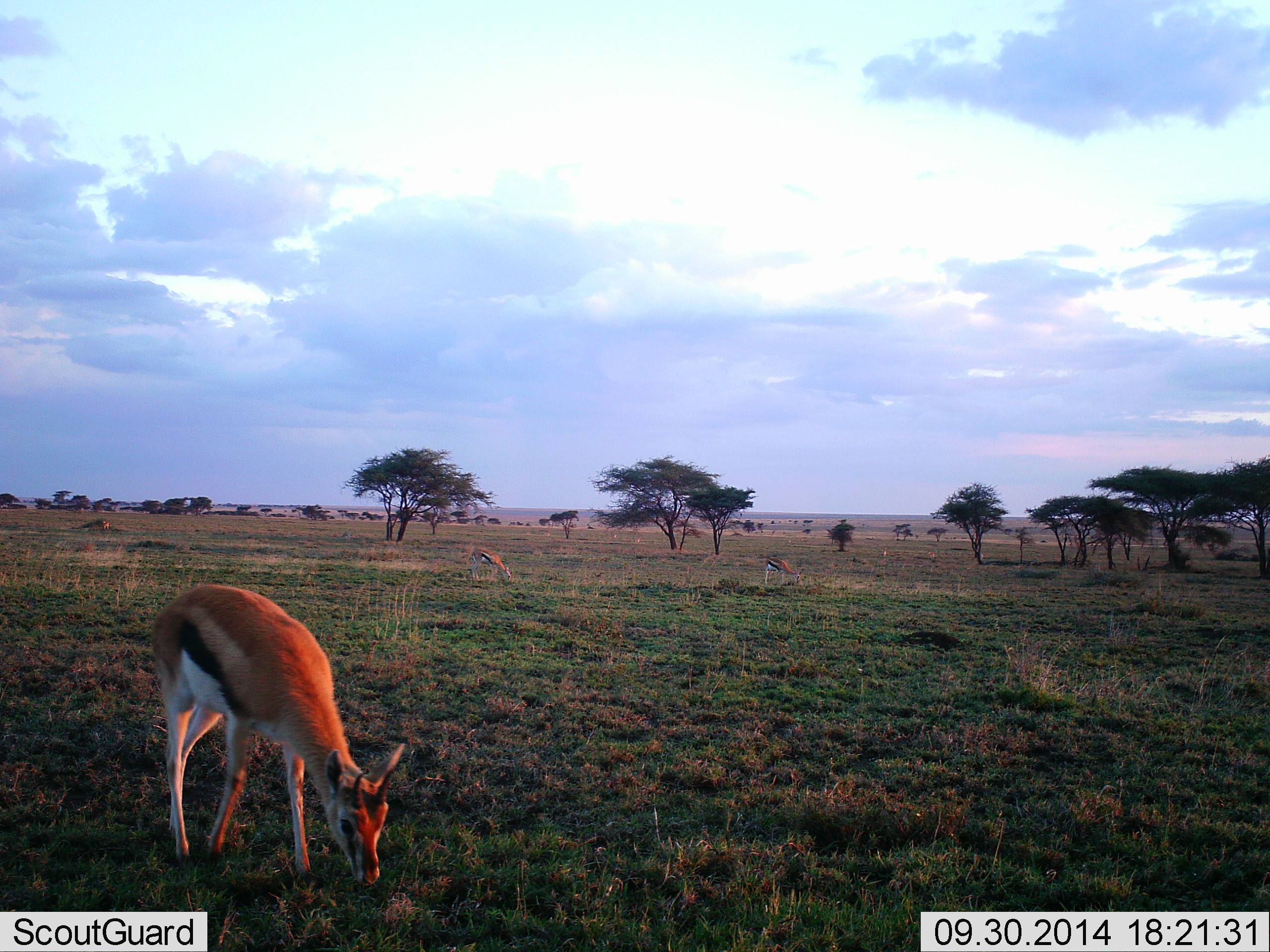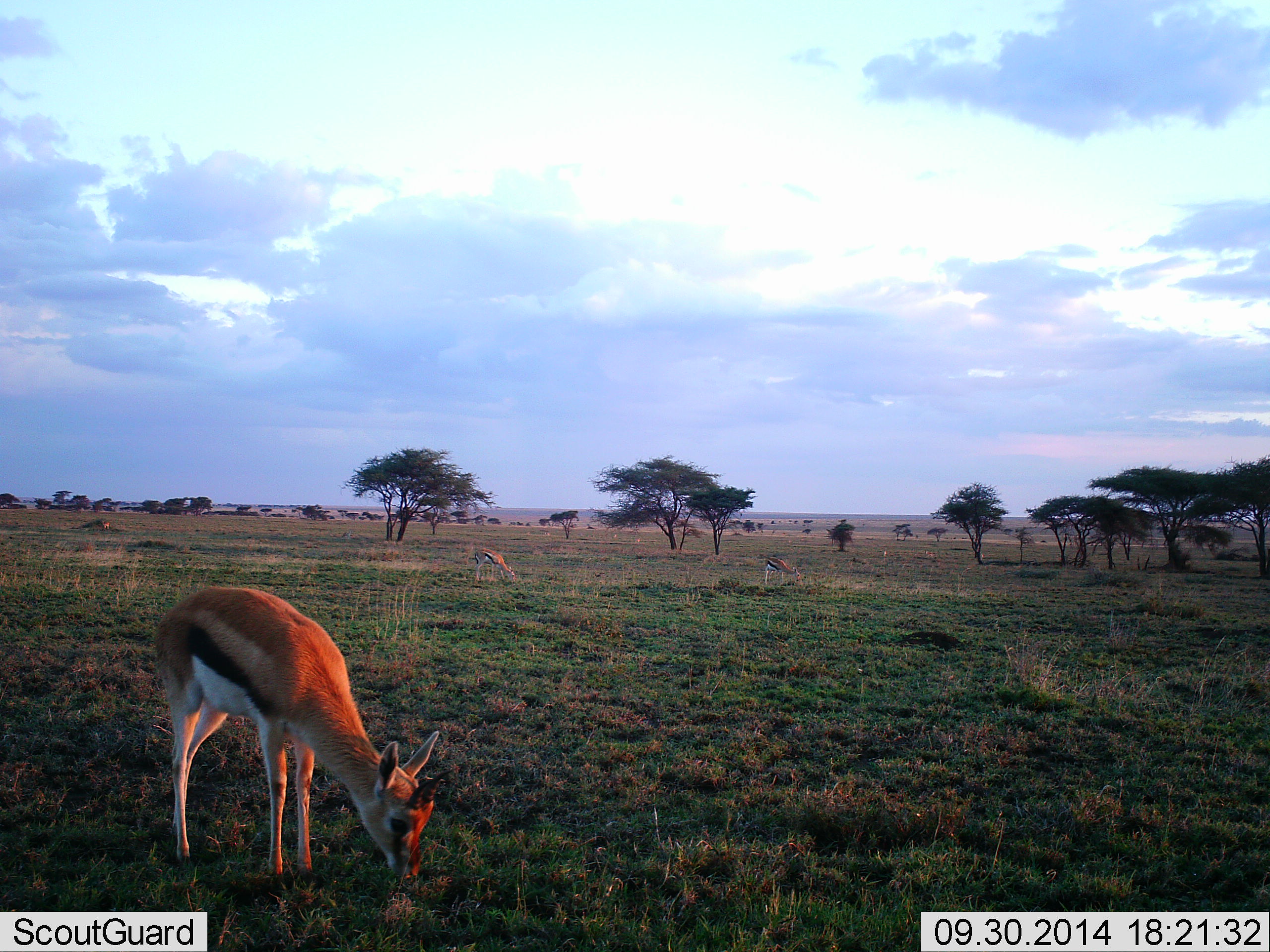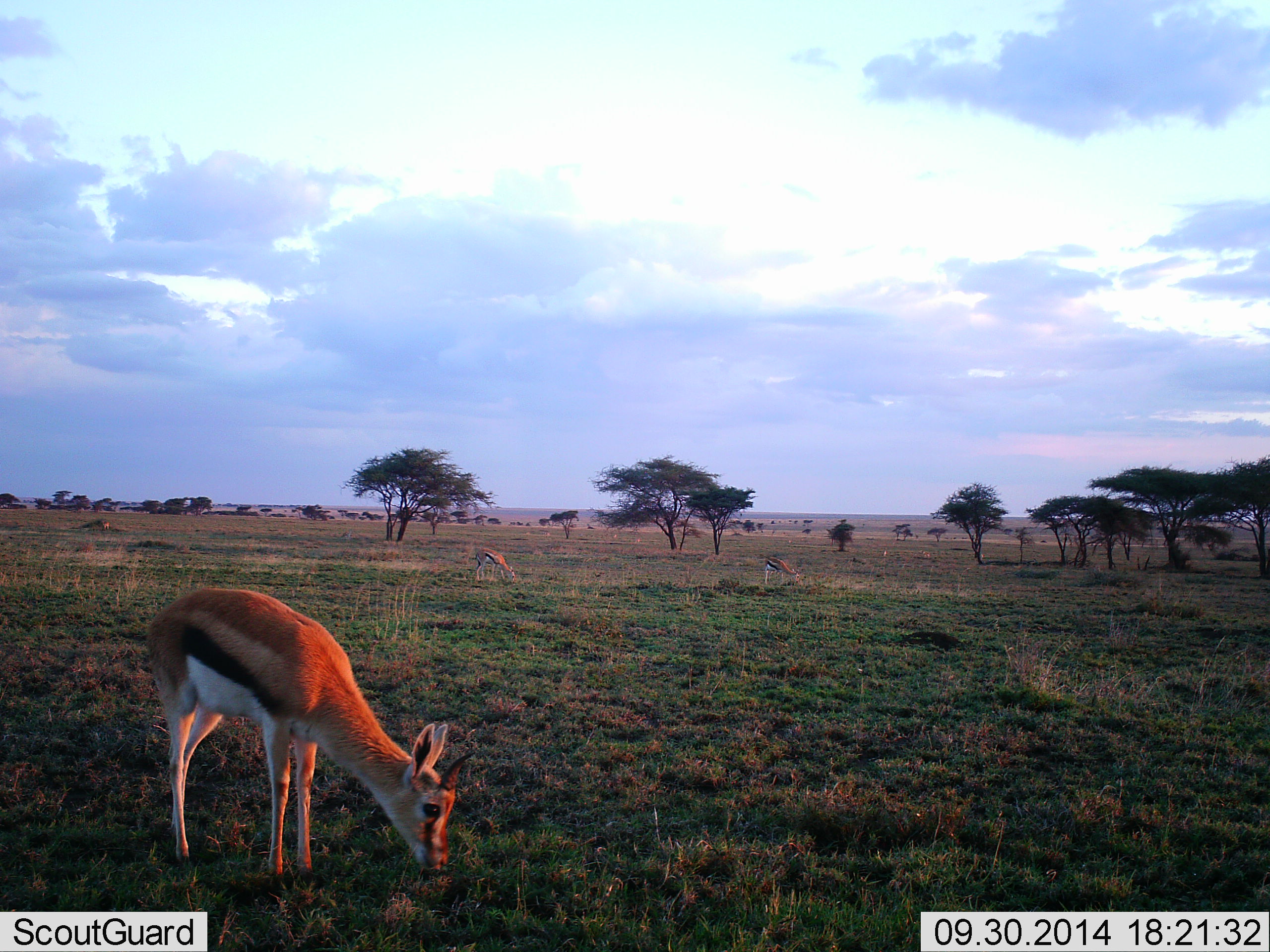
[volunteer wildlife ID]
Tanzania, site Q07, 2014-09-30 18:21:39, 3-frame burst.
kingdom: Animalia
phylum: Chordata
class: Mammalia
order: Artiodactyla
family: Bovidae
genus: Eudorcas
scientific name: Eudorcas thomsonii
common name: thomson's gazelle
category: gazellethomsons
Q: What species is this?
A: Gazellethomsons (thomson's gazelle) (Eudorcas thomsonii).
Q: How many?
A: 3.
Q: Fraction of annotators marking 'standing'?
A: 10%.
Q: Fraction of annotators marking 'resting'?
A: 0%.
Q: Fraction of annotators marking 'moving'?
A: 10%.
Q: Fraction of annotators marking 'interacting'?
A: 0%.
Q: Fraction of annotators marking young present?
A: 0%.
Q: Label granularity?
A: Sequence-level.